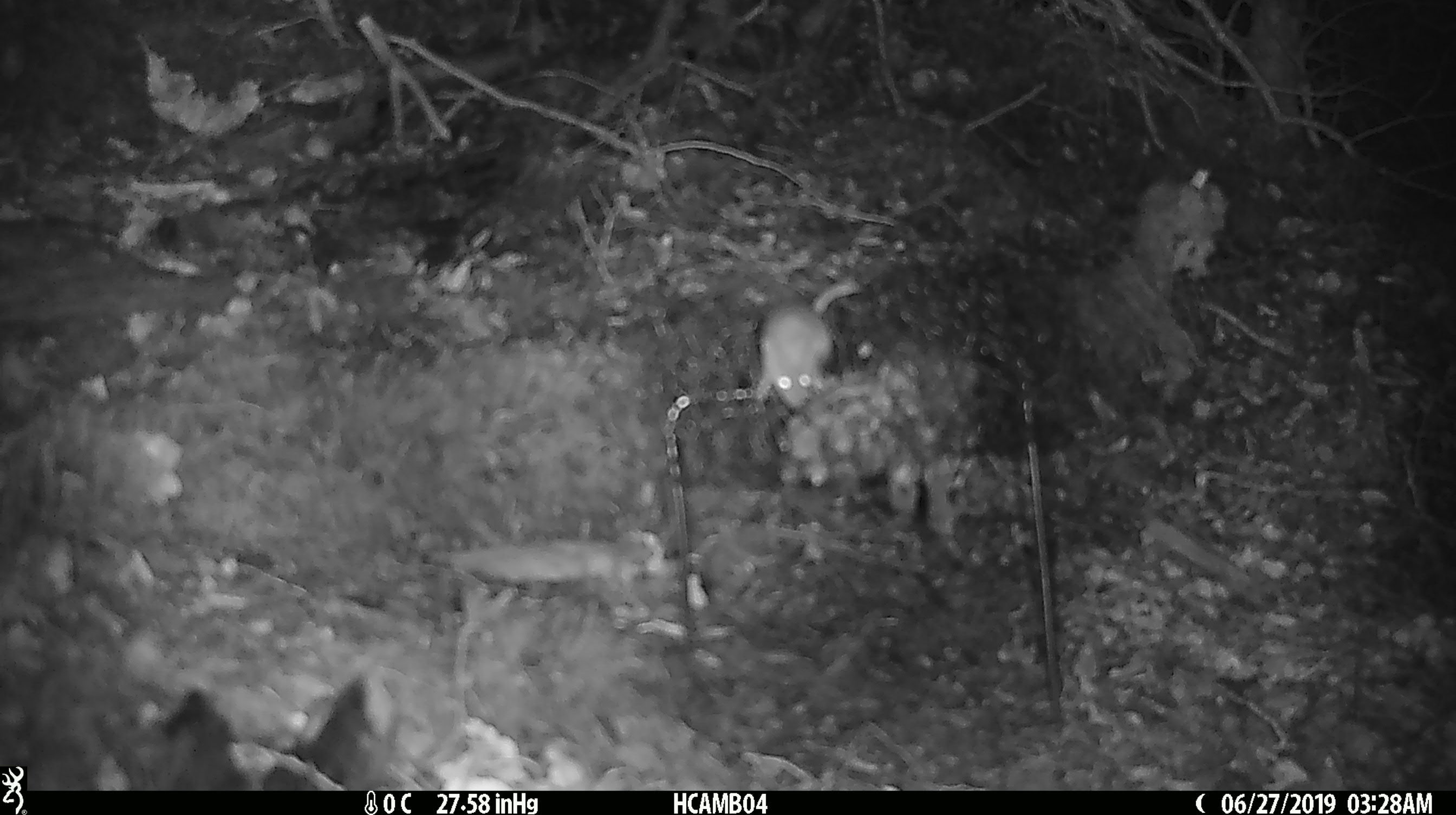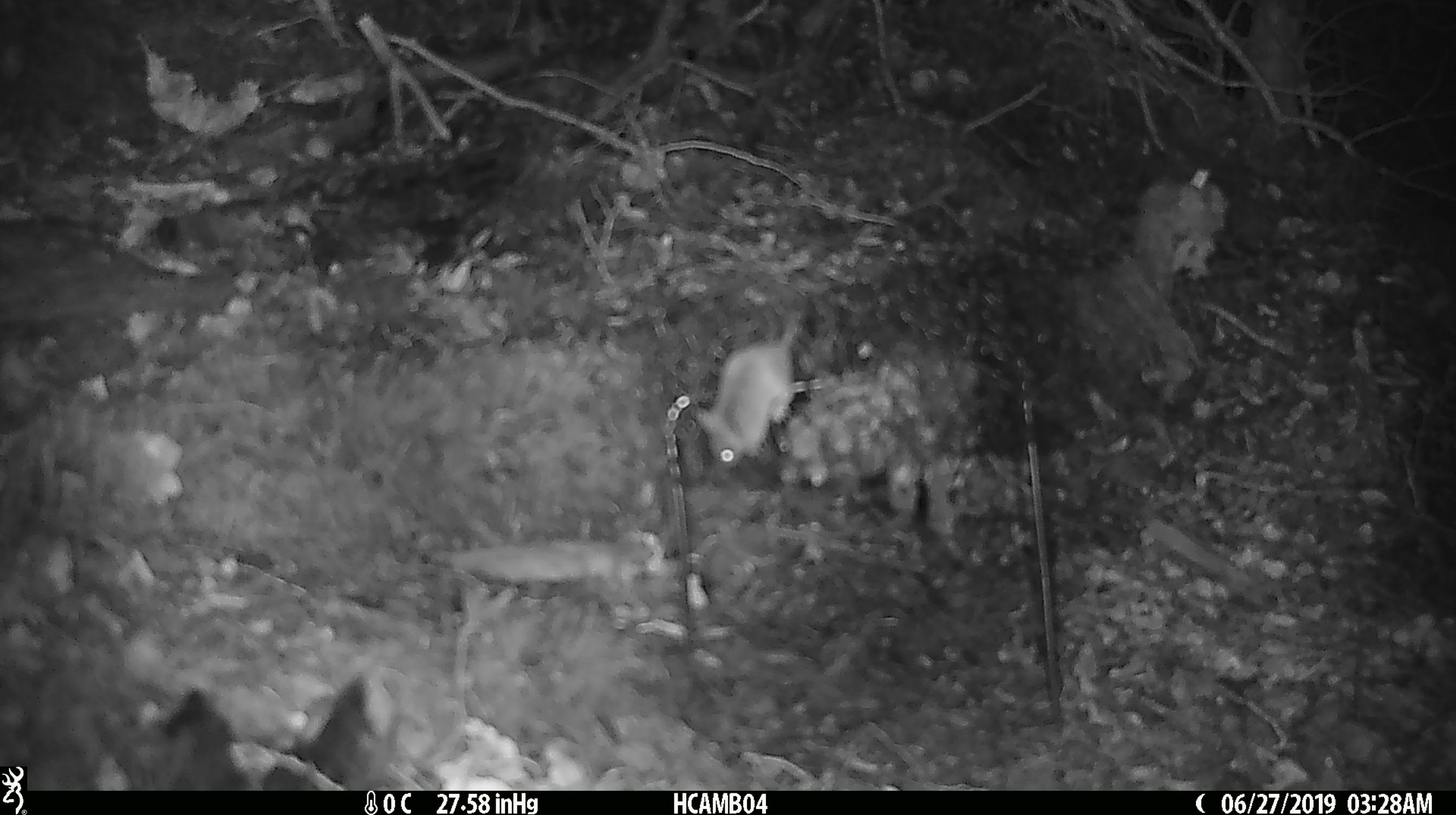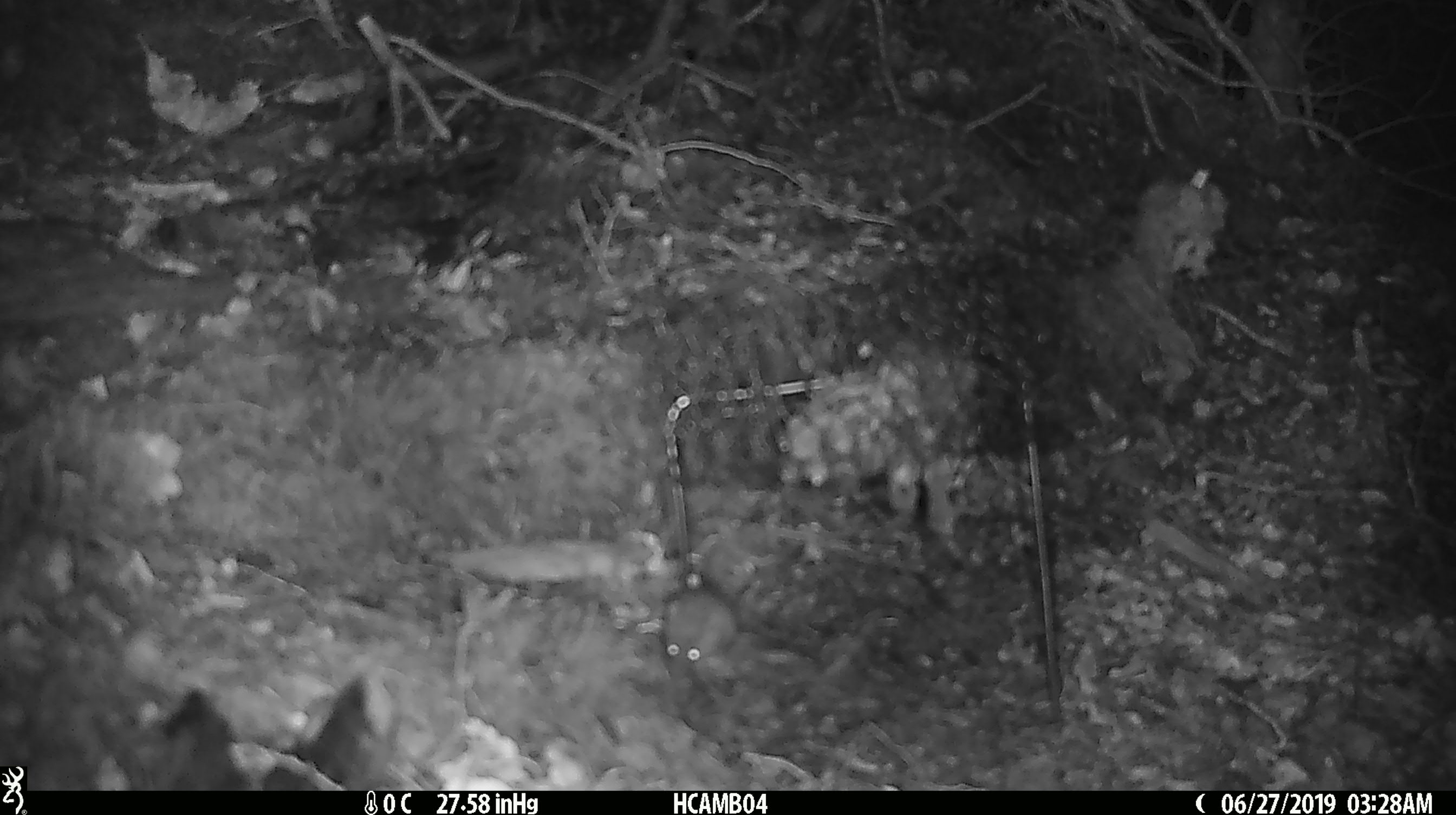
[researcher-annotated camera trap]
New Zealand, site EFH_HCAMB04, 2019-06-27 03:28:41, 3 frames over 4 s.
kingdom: Animalia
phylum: Chordata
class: Mammalia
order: Rodentia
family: Muridae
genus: Mus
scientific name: Mus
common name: mouse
Mouse (Mus).